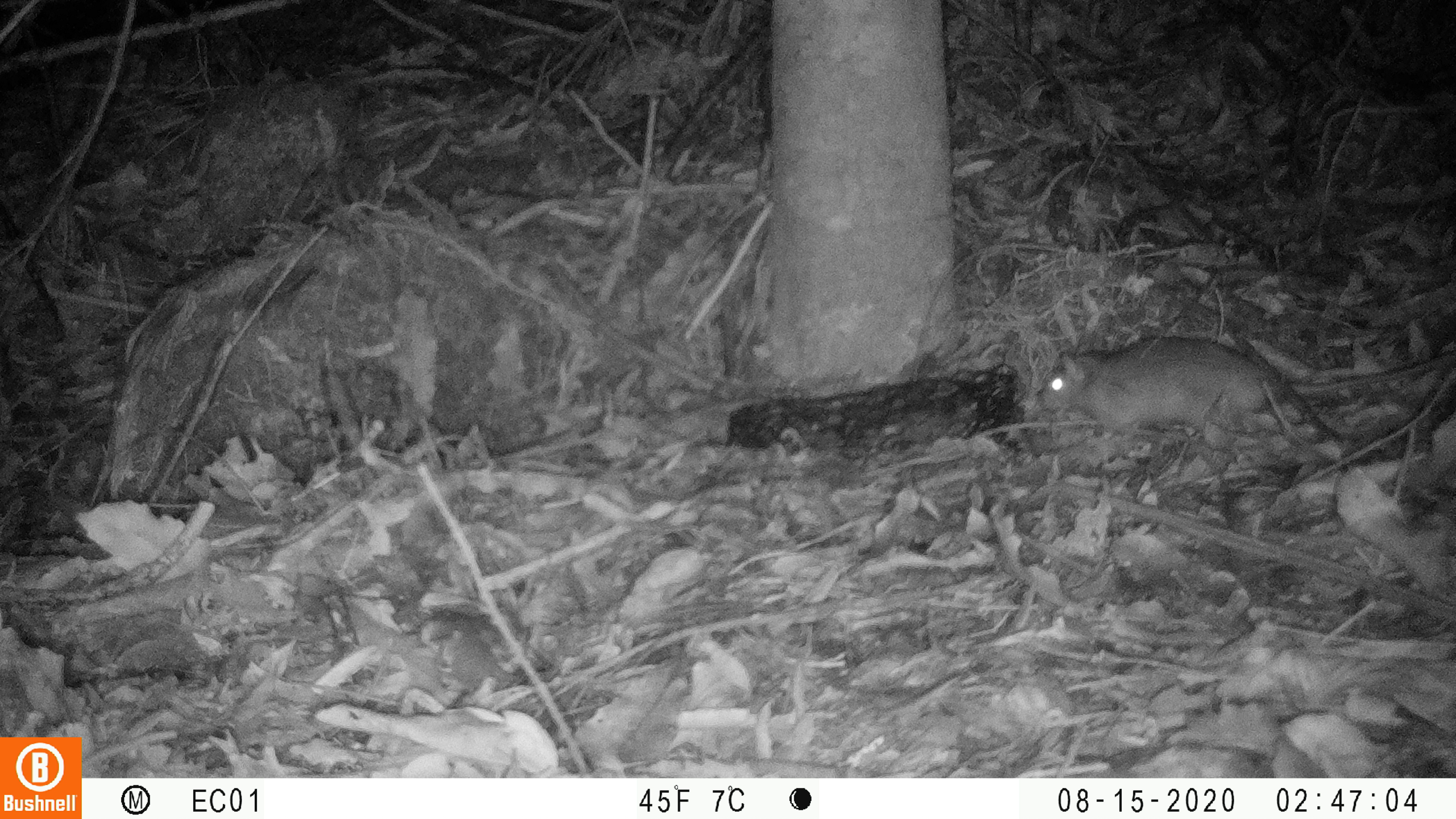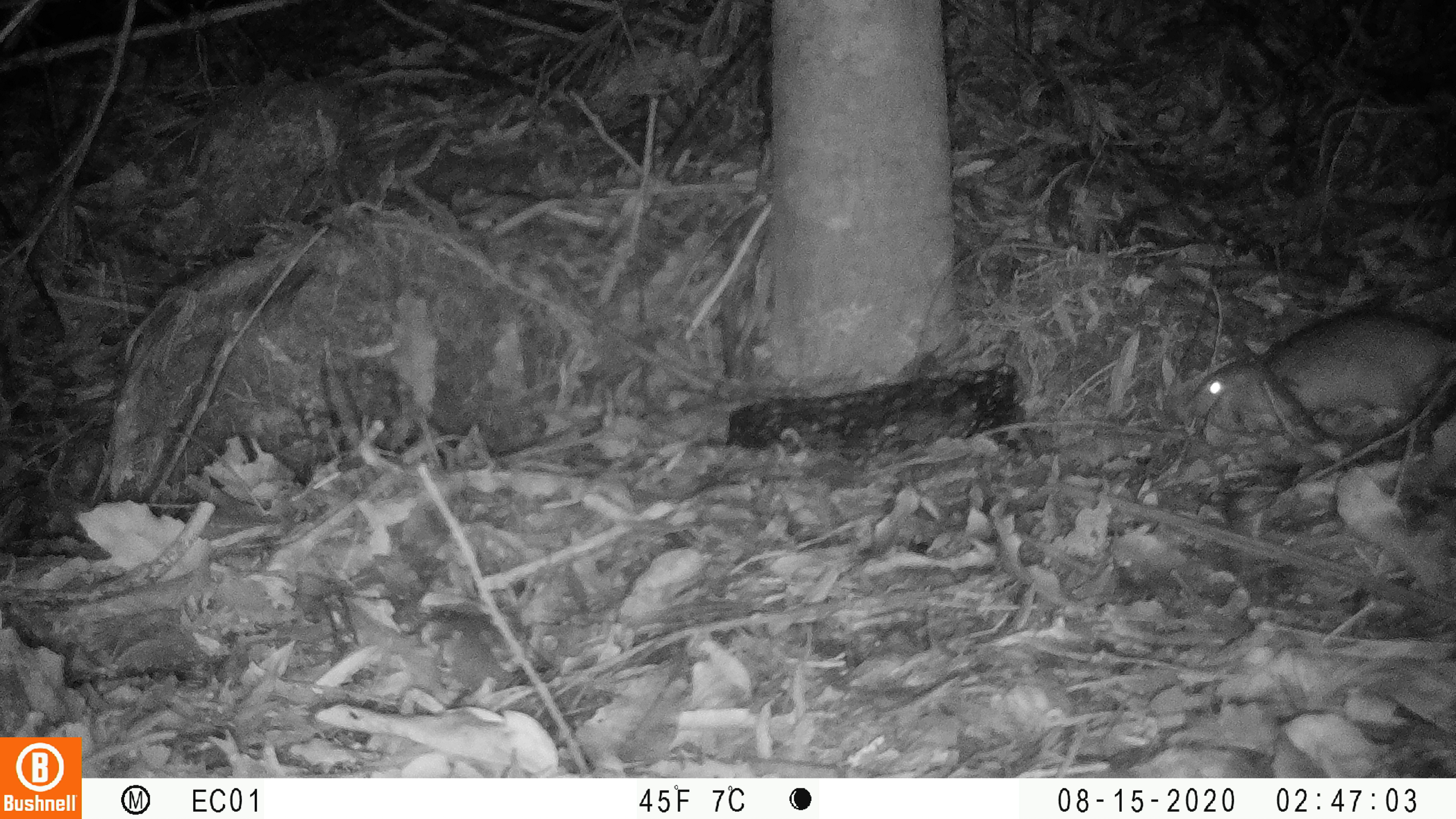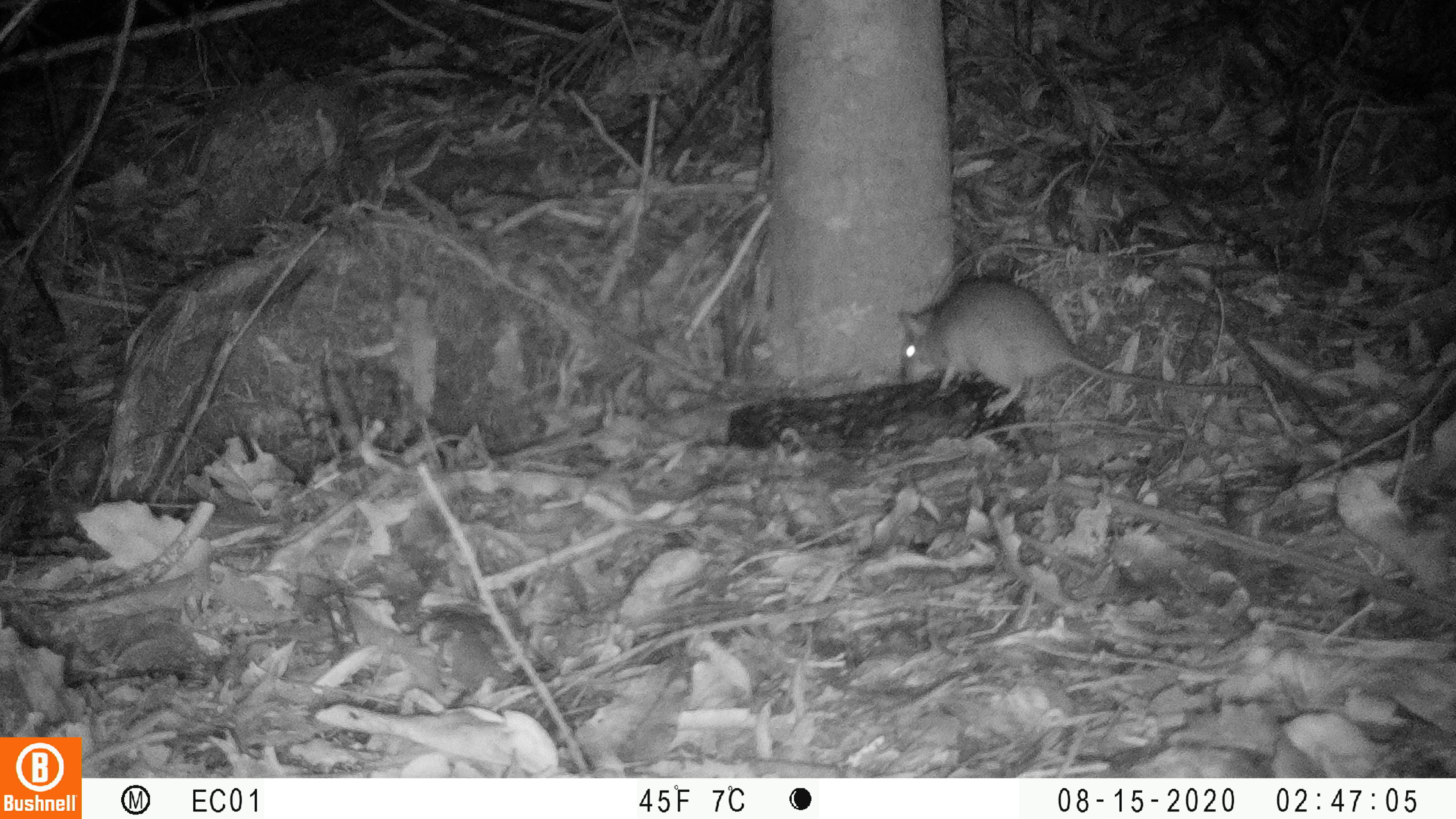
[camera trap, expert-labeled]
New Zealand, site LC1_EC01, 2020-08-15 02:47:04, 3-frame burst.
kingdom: Animalia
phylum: Chordata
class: Mammalia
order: Rodentia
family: Muridae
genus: Rattus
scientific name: Rattus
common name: rat